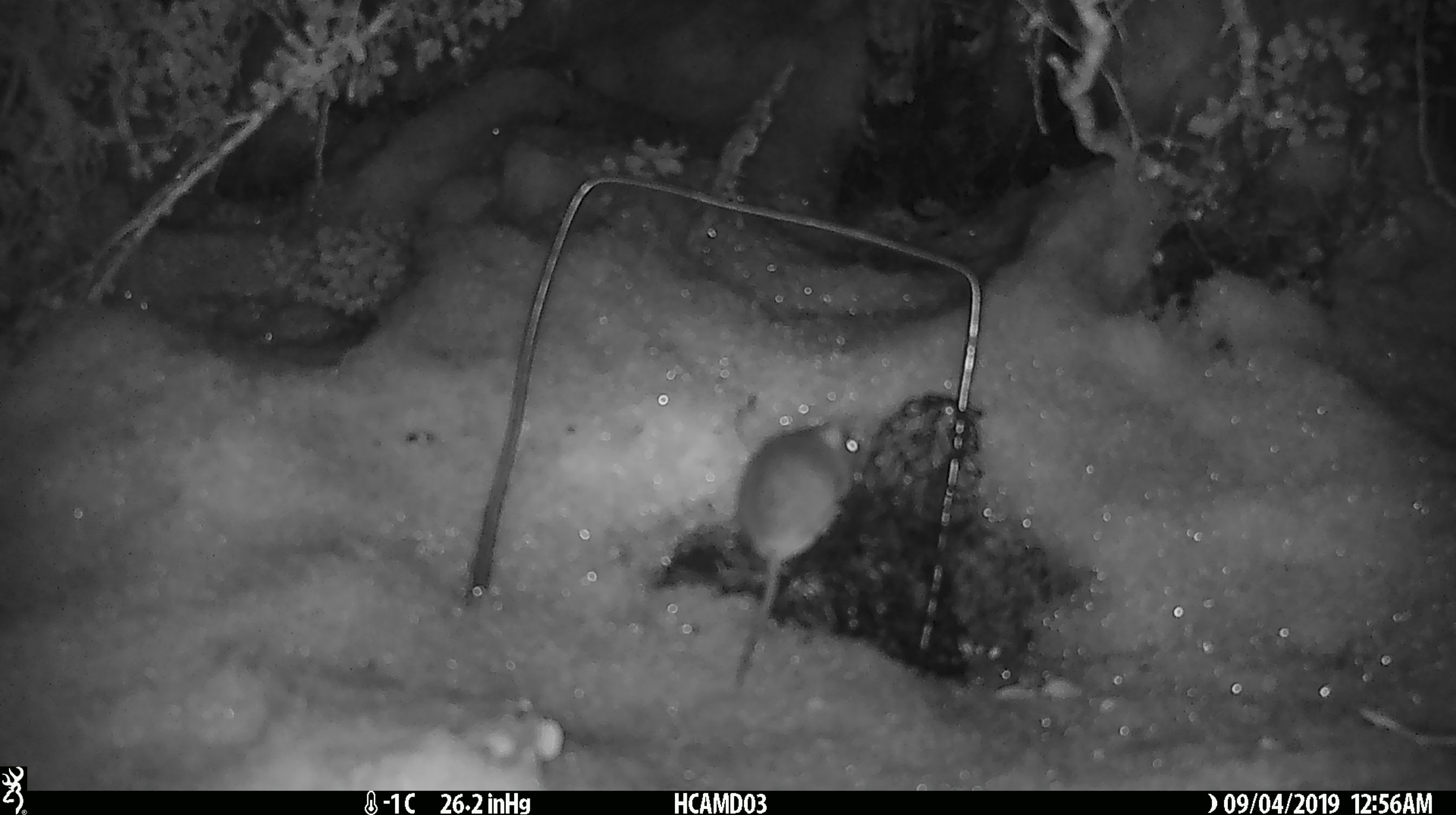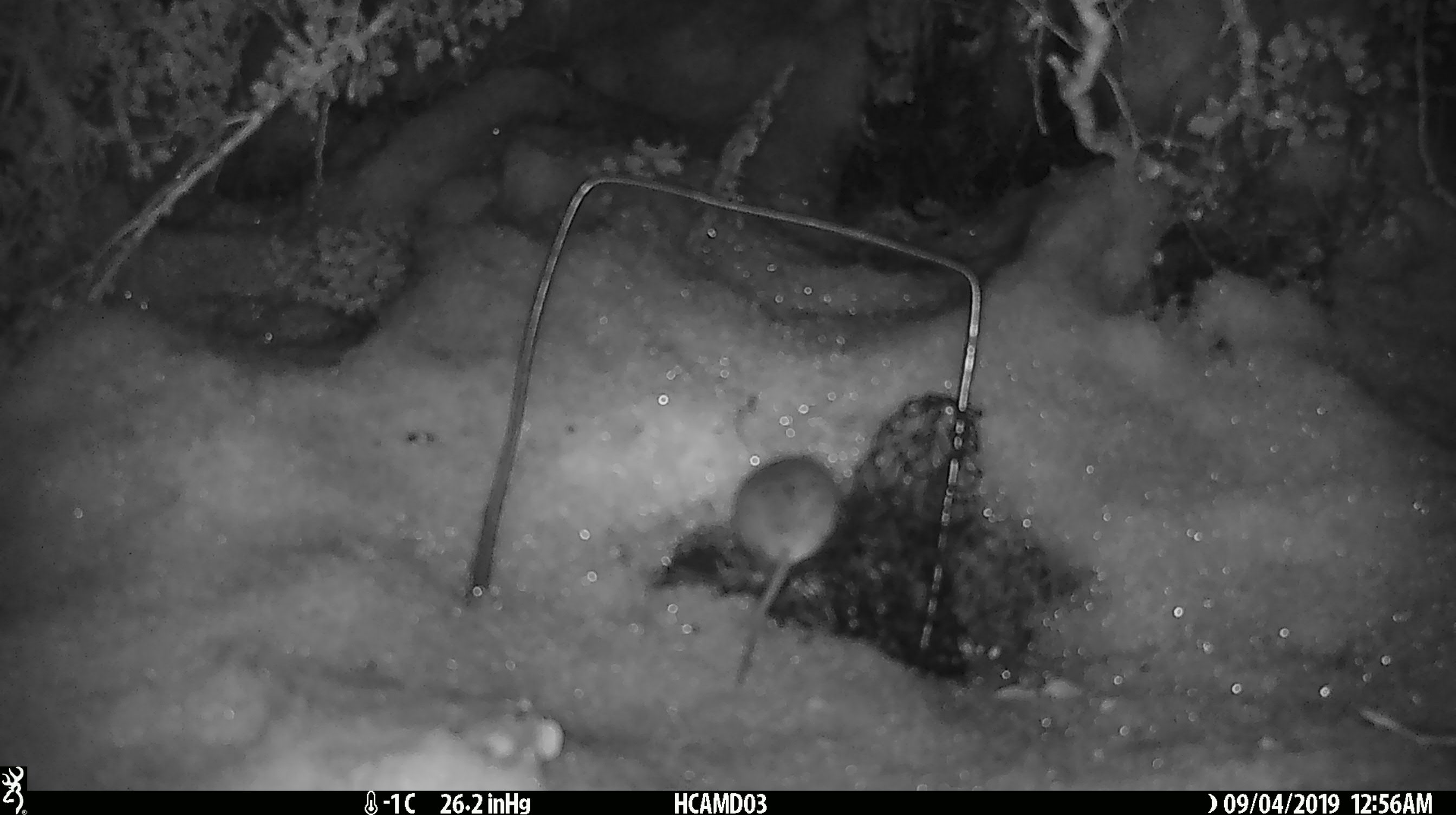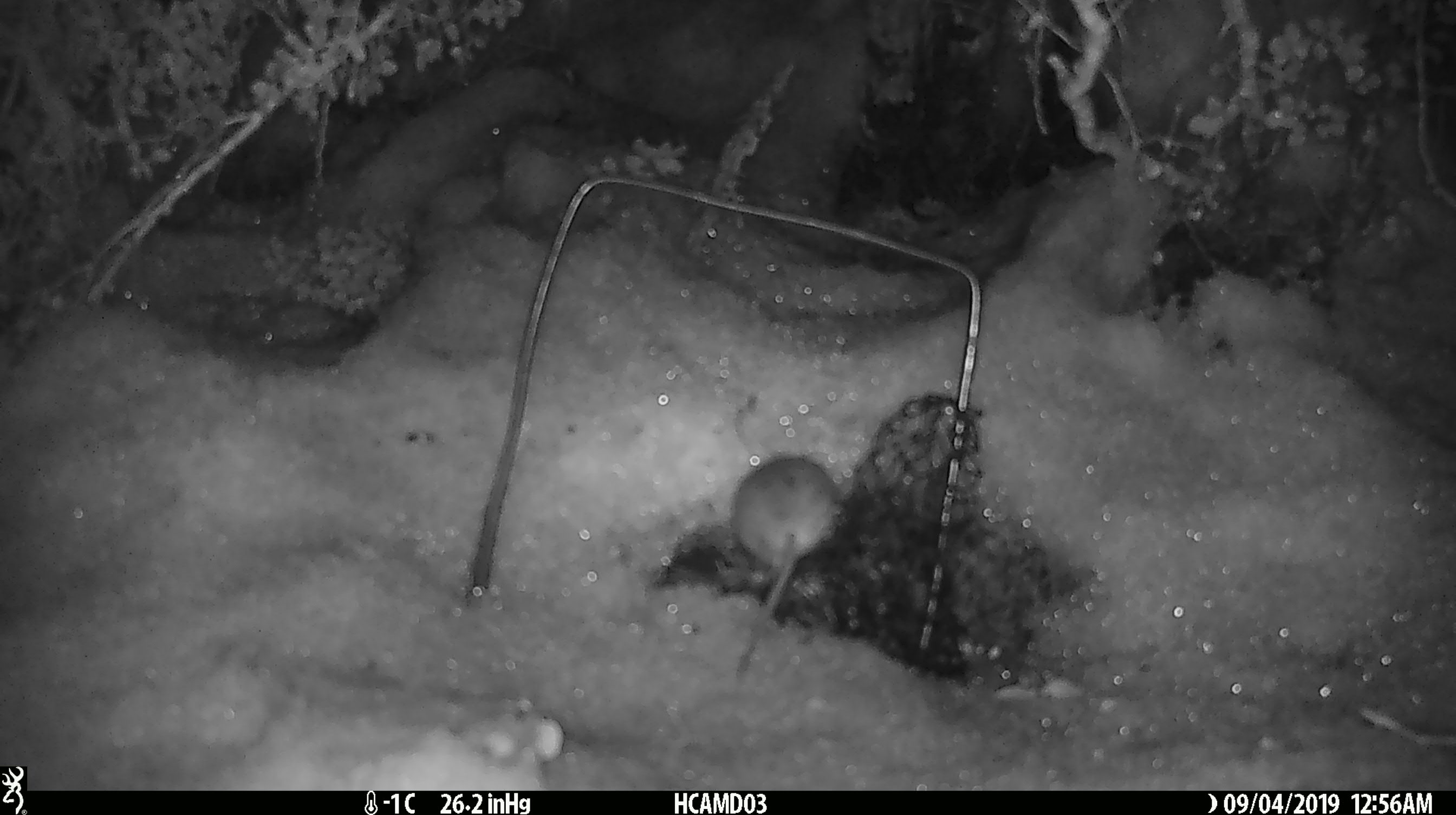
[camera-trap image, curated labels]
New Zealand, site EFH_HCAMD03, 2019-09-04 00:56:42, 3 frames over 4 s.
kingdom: Animalia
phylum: Chordata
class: Mammalia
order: Rodentia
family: Muridae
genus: Mus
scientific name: Mus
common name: mouse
Mouse (Mus).